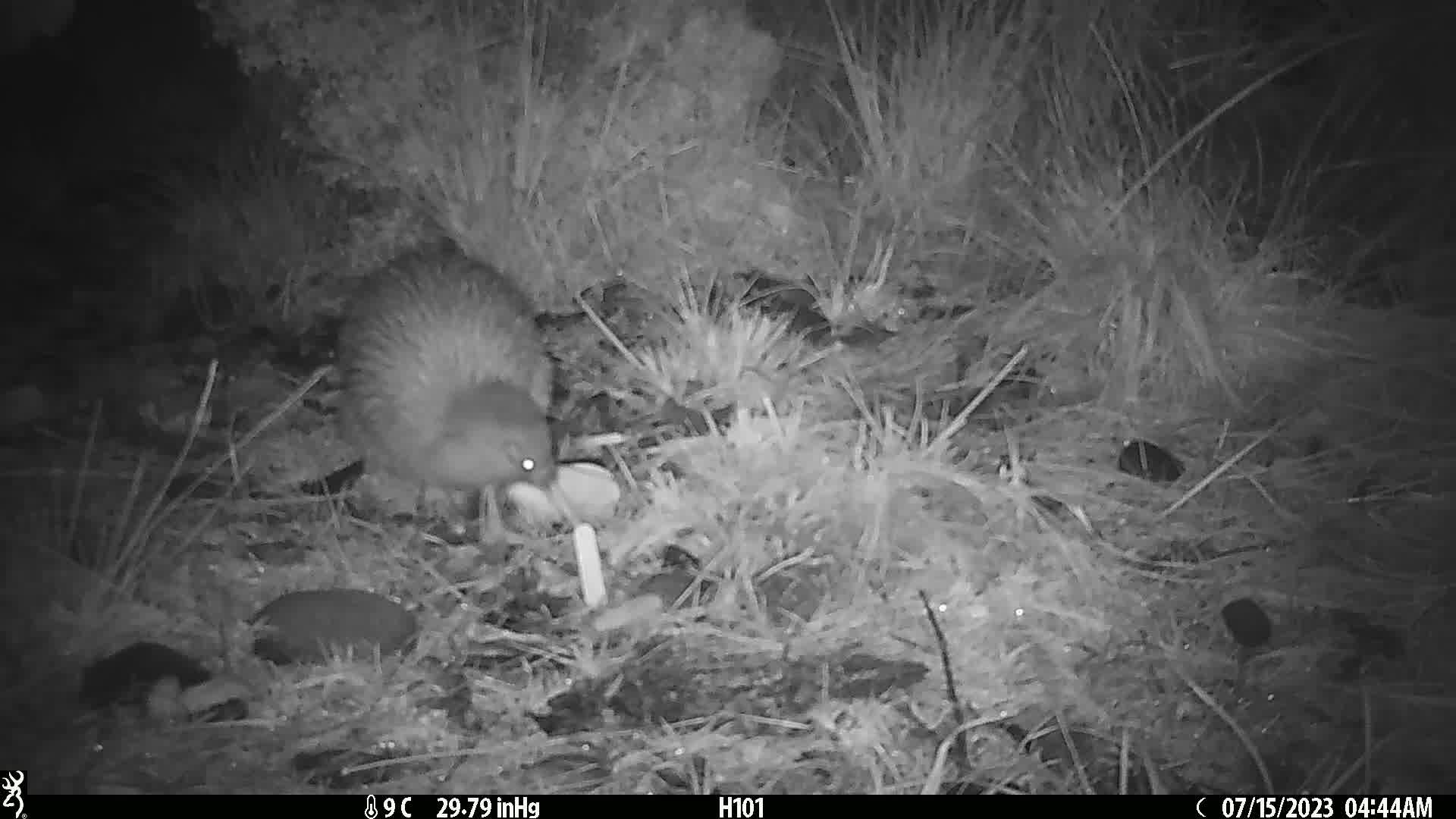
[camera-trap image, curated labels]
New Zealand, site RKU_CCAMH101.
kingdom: Animalia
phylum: Chordata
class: Aves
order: Apterygiformes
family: Apterygidae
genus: Apteryx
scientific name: Apteryx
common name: kiwi